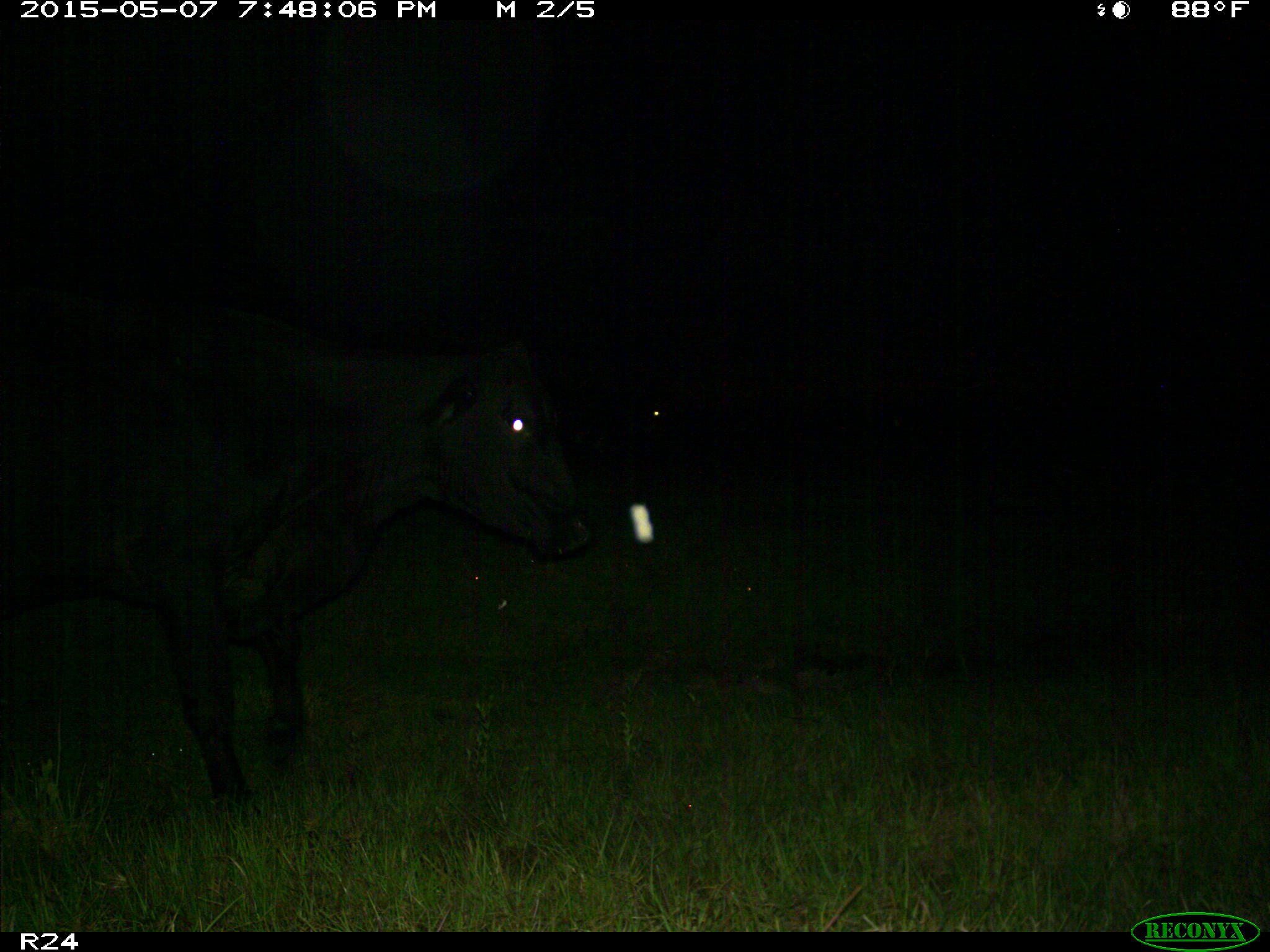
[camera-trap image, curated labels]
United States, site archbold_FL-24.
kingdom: Animalia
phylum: Chordata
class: Mammalia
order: Artiodactyla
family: Bovidae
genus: Bos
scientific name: Bos taurus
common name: domestic cow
Bos taurus (domestic cow).